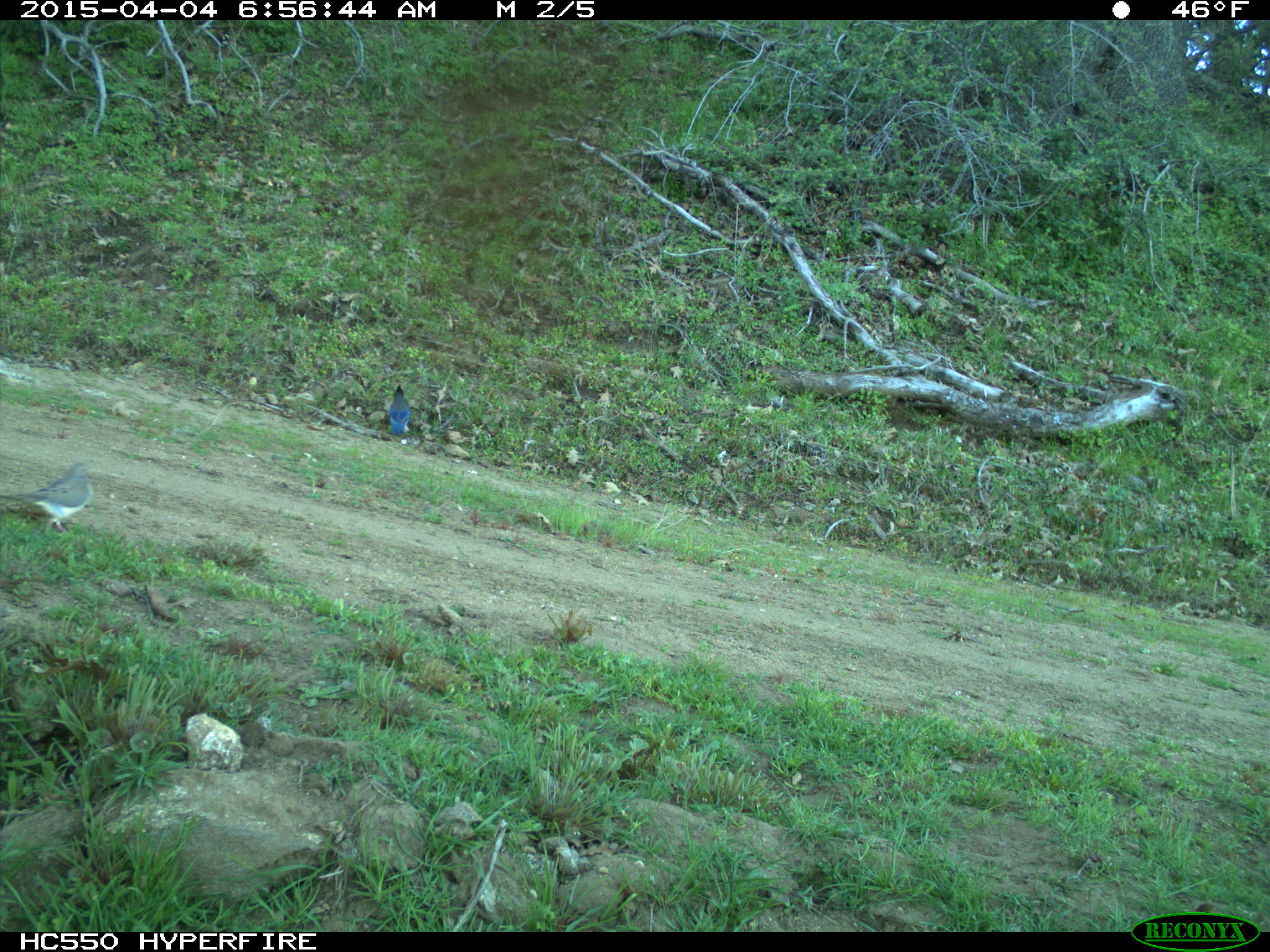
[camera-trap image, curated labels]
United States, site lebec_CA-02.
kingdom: Animalia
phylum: Chordata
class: Aves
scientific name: Aves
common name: birds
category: unidentified bird